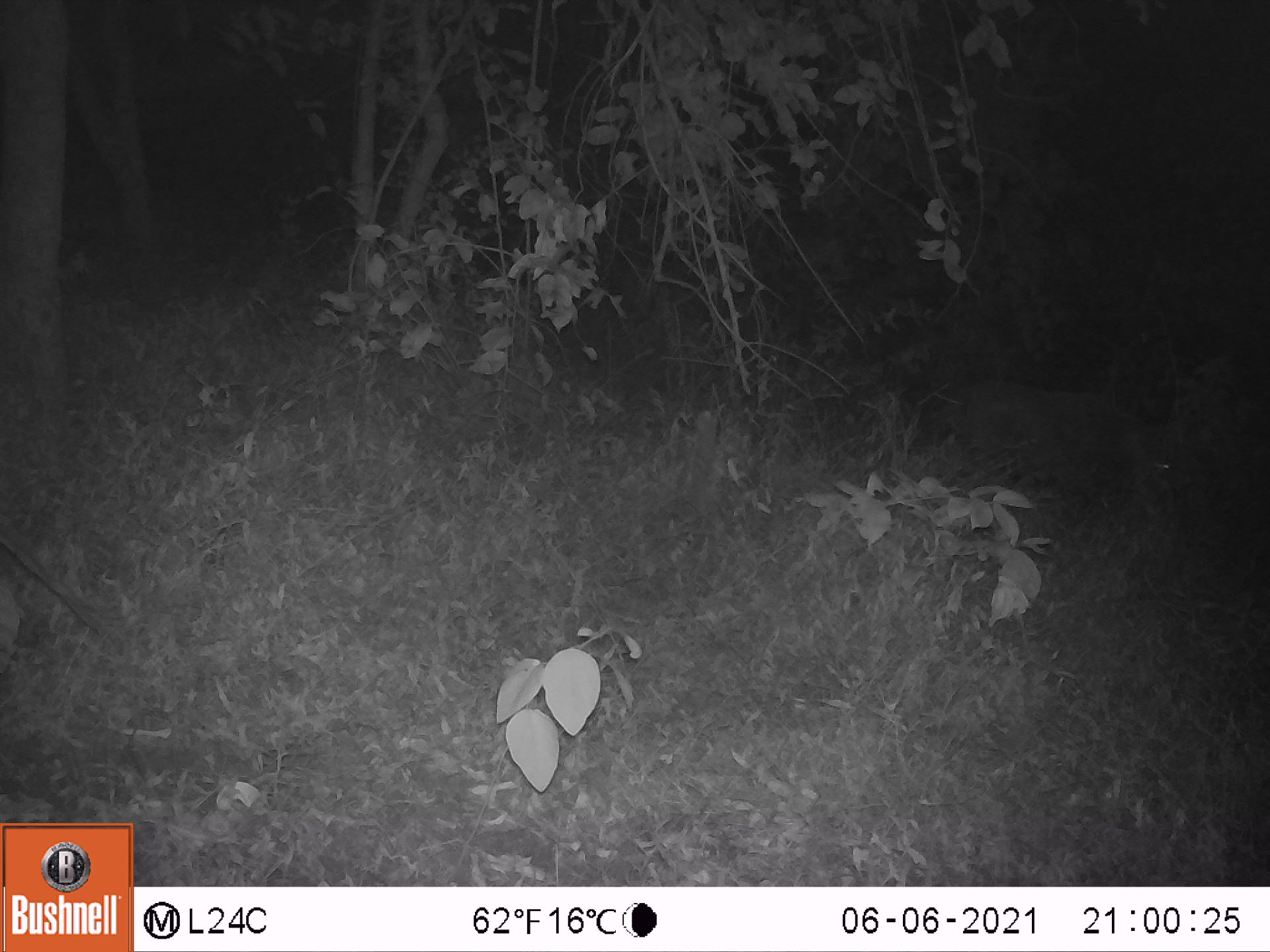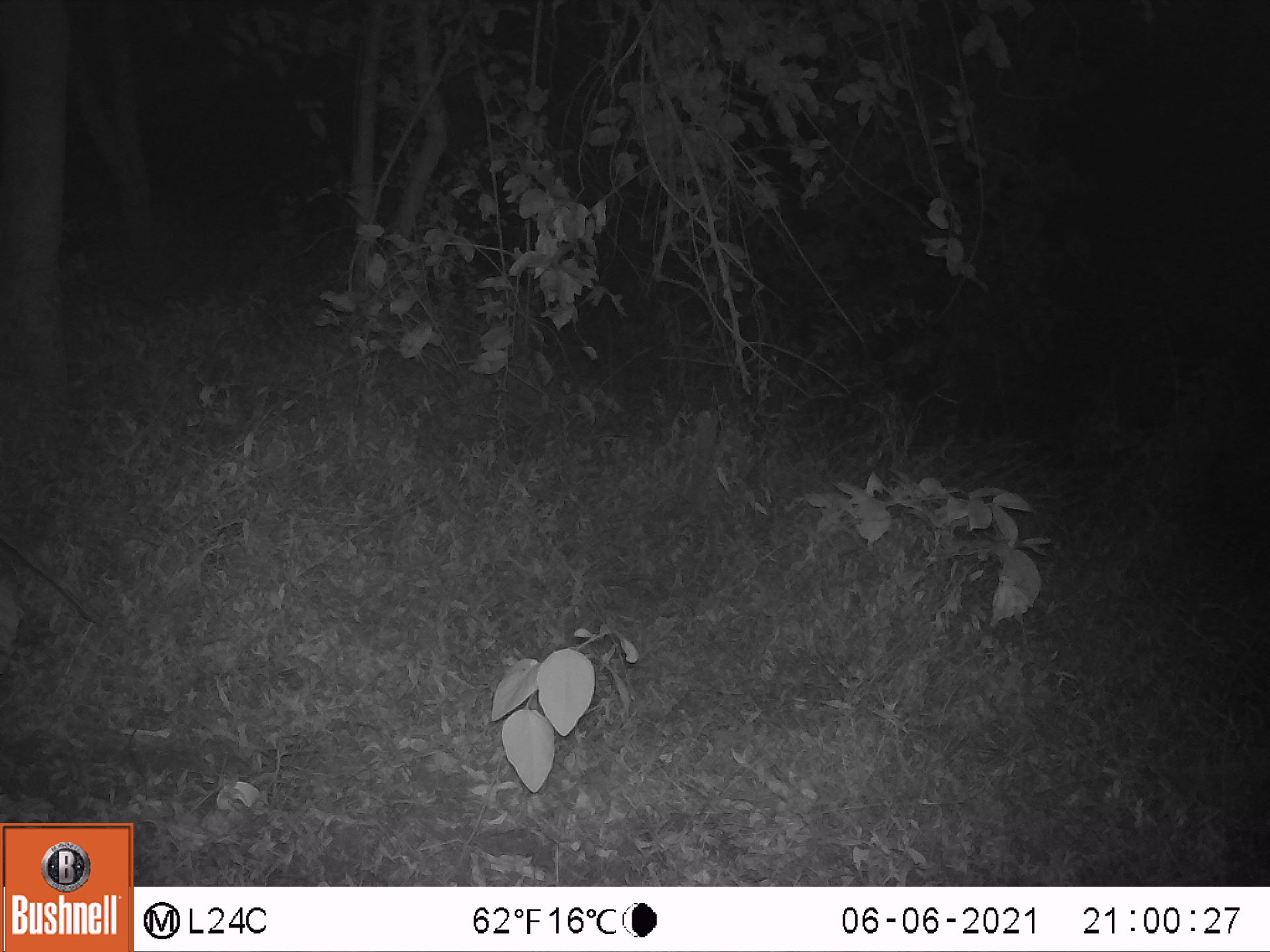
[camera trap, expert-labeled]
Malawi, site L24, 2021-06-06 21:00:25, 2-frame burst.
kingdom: Animalia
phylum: Chordata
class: Mammalia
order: Artiodactyla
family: Suidae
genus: Potamochoerus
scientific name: Potamochoerus larvatus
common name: bushpig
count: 1